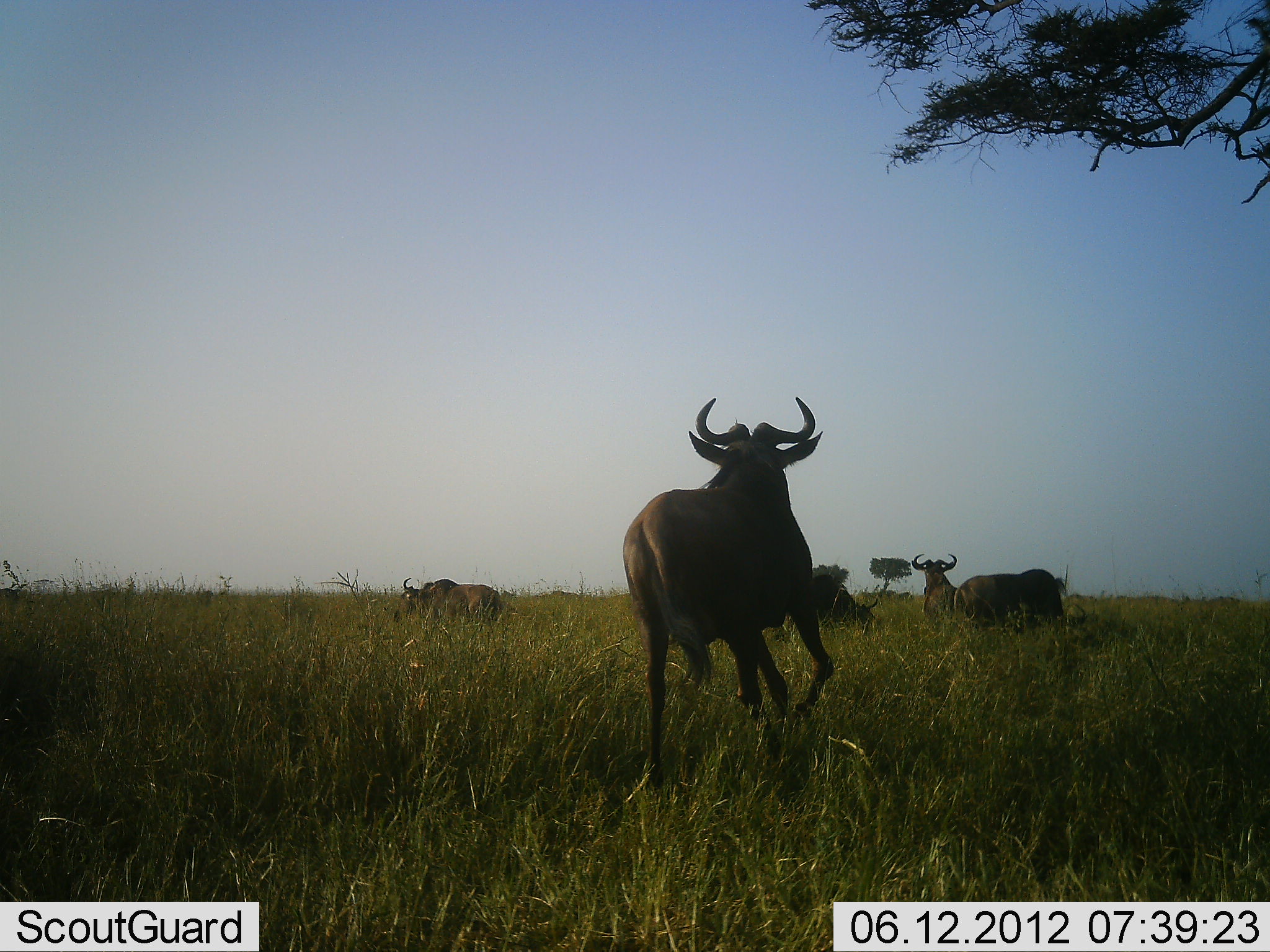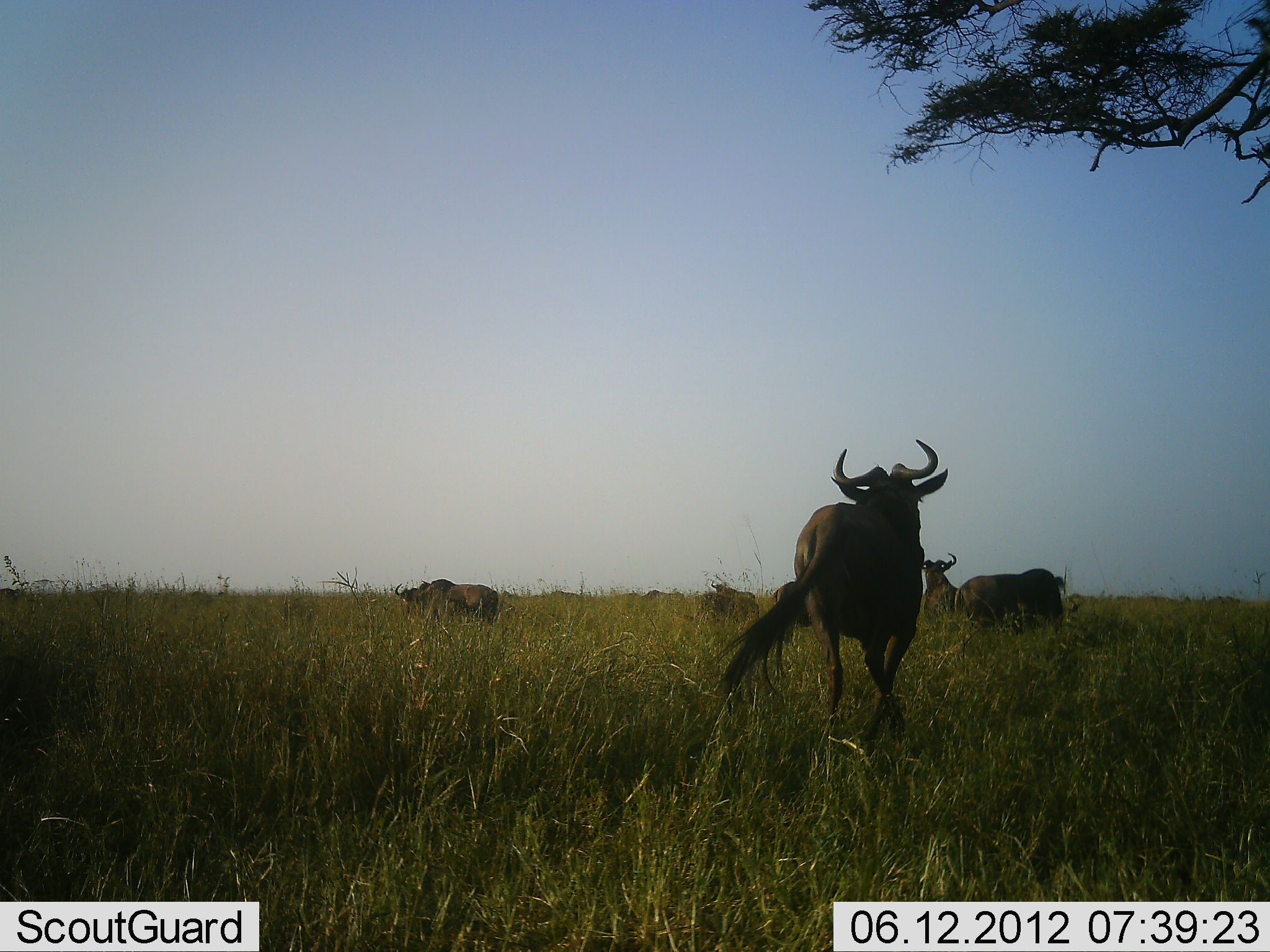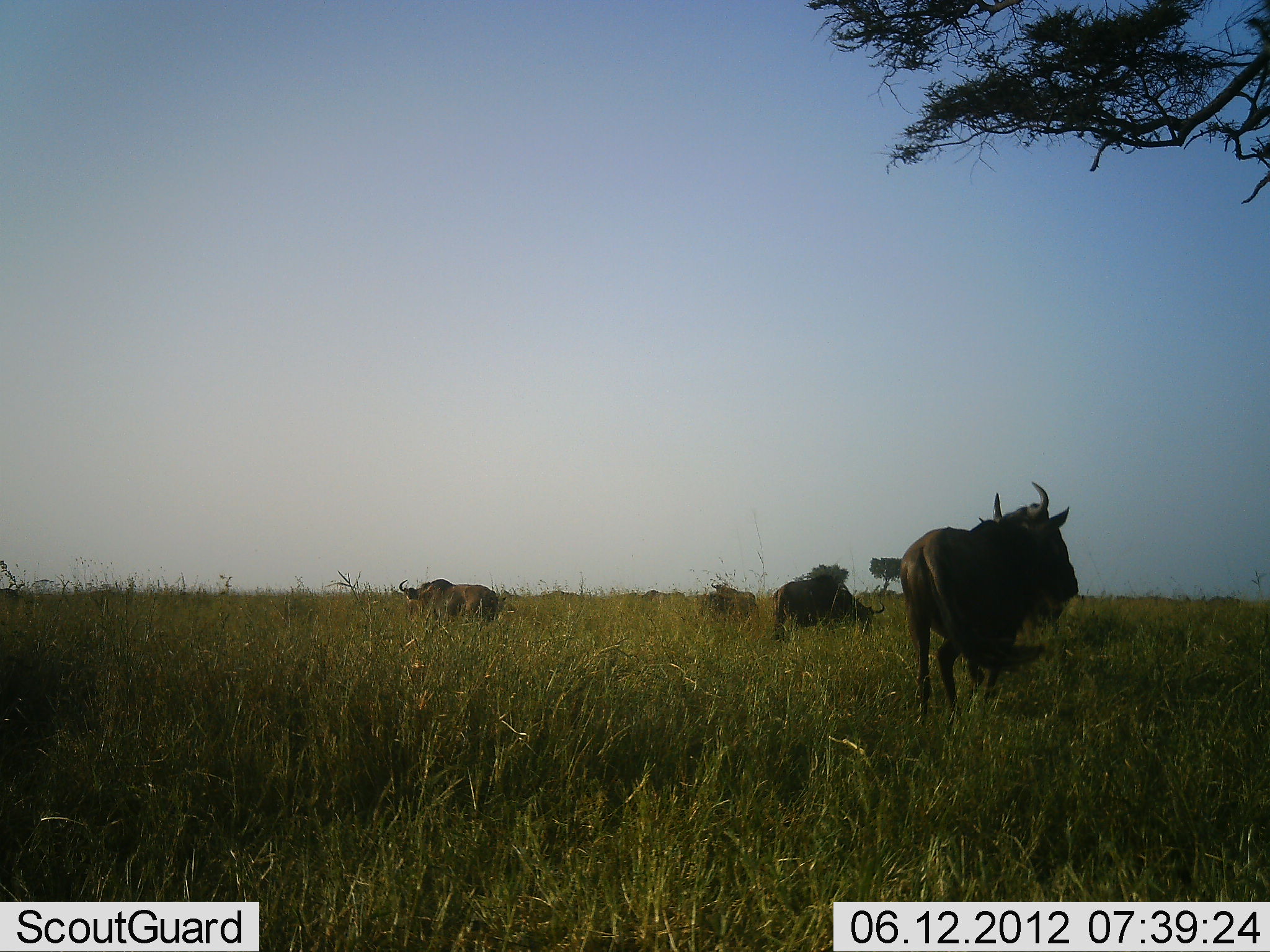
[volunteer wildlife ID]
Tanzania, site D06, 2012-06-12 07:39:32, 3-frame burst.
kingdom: Animalia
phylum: Chordata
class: Mammalia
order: Artiodactyla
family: Bovidae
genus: Connochaetes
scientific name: Connochaetes taurinus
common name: blue wildebeest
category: wildebeest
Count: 7.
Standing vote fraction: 60%.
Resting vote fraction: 20%.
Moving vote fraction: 100%.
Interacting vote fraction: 0%.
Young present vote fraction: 10%.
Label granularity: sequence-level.